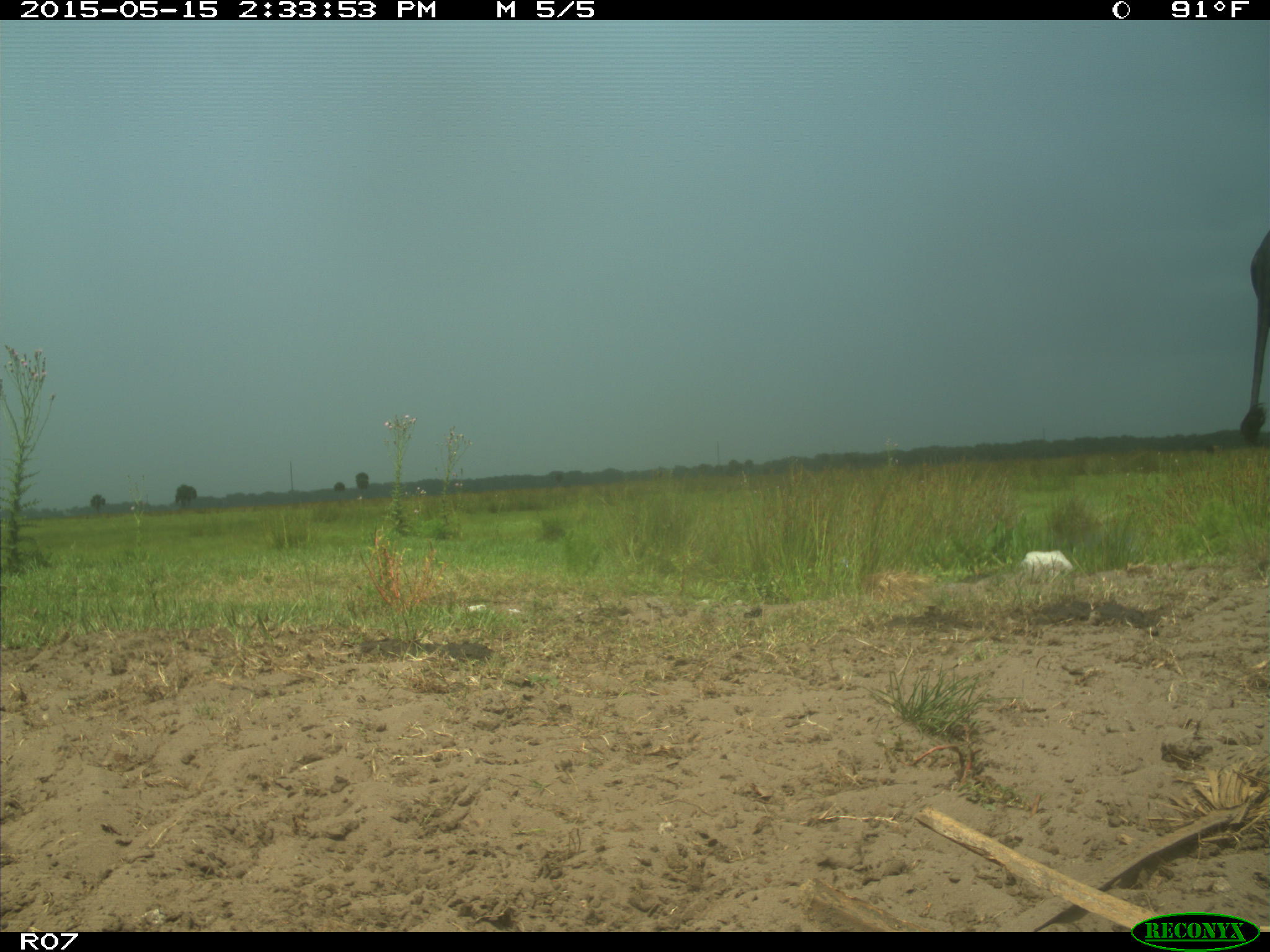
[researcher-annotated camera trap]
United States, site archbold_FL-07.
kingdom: Animalia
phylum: Chordata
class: Mammalia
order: Artiodactyla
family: Bovidae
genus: Bos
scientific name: Bos taurus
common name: domestic cow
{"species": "Bos taurus (domestic cow)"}